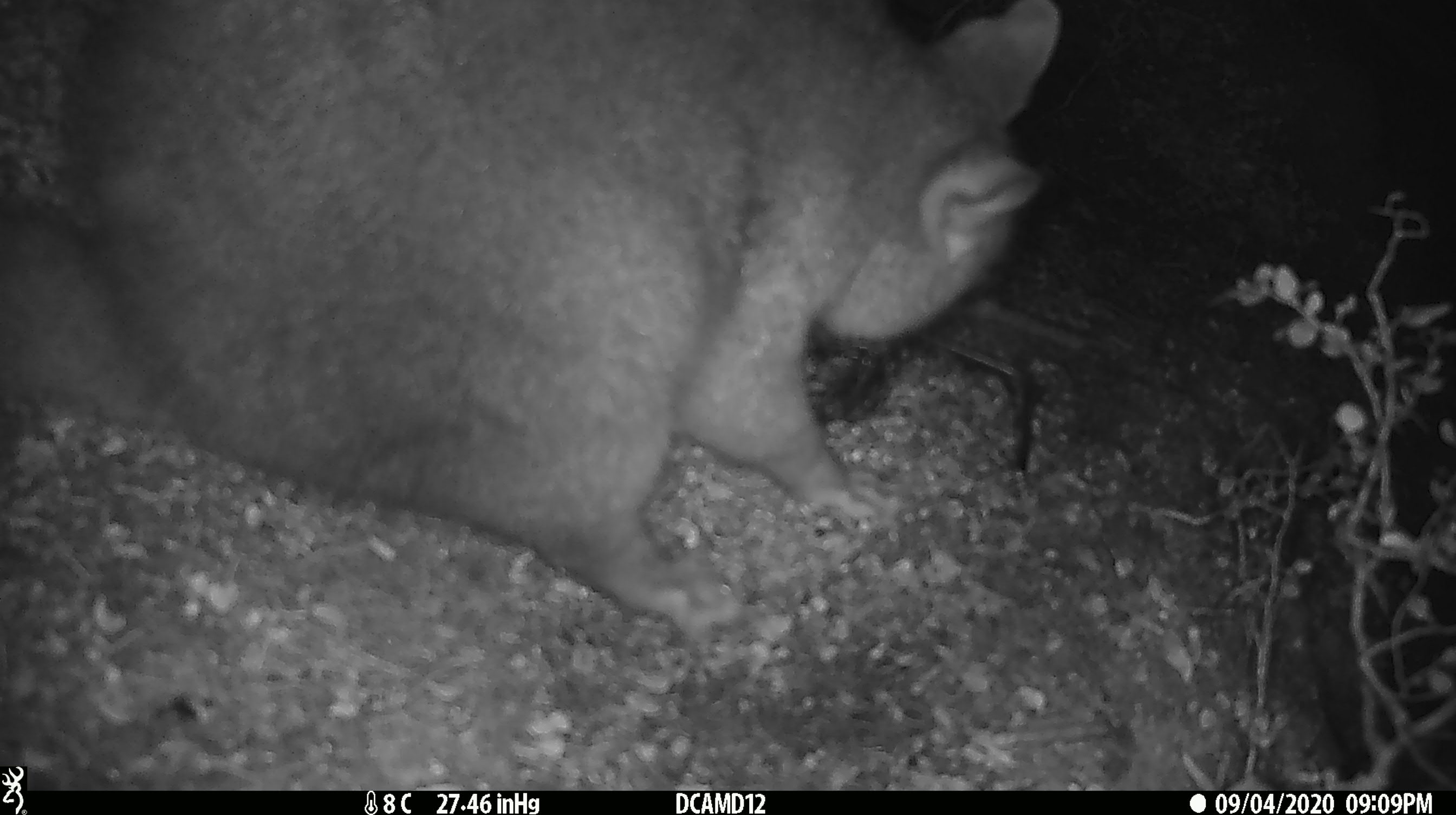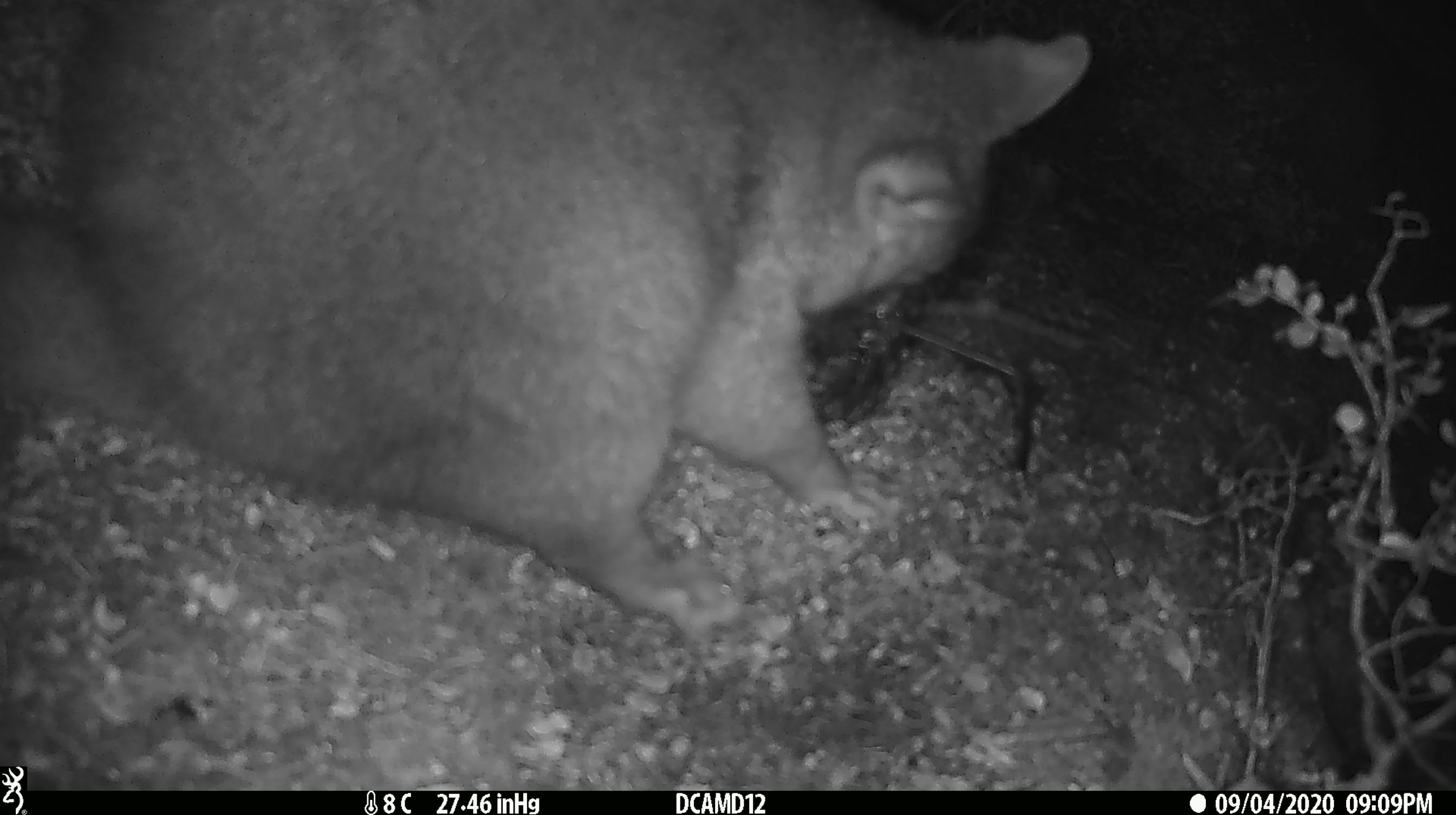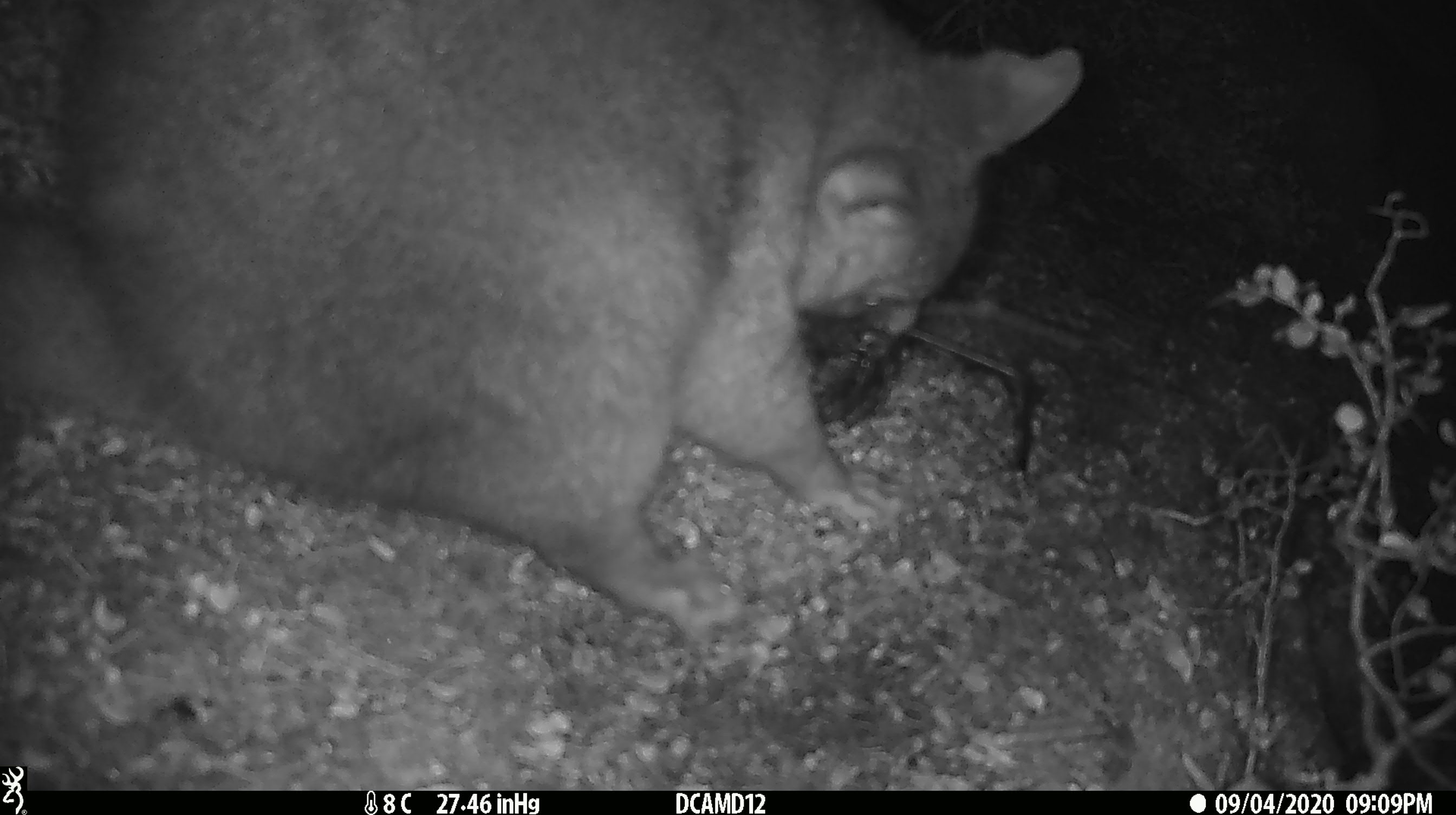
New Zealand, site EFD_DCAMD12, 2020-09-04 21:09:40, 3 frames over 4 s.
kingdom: Animalia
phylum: Chordata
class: Mammalia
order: Diprotodontia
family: Phalangeridae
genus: Trichosurus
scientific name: Trichosurus vulpecula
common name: common brushtail possum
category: possum